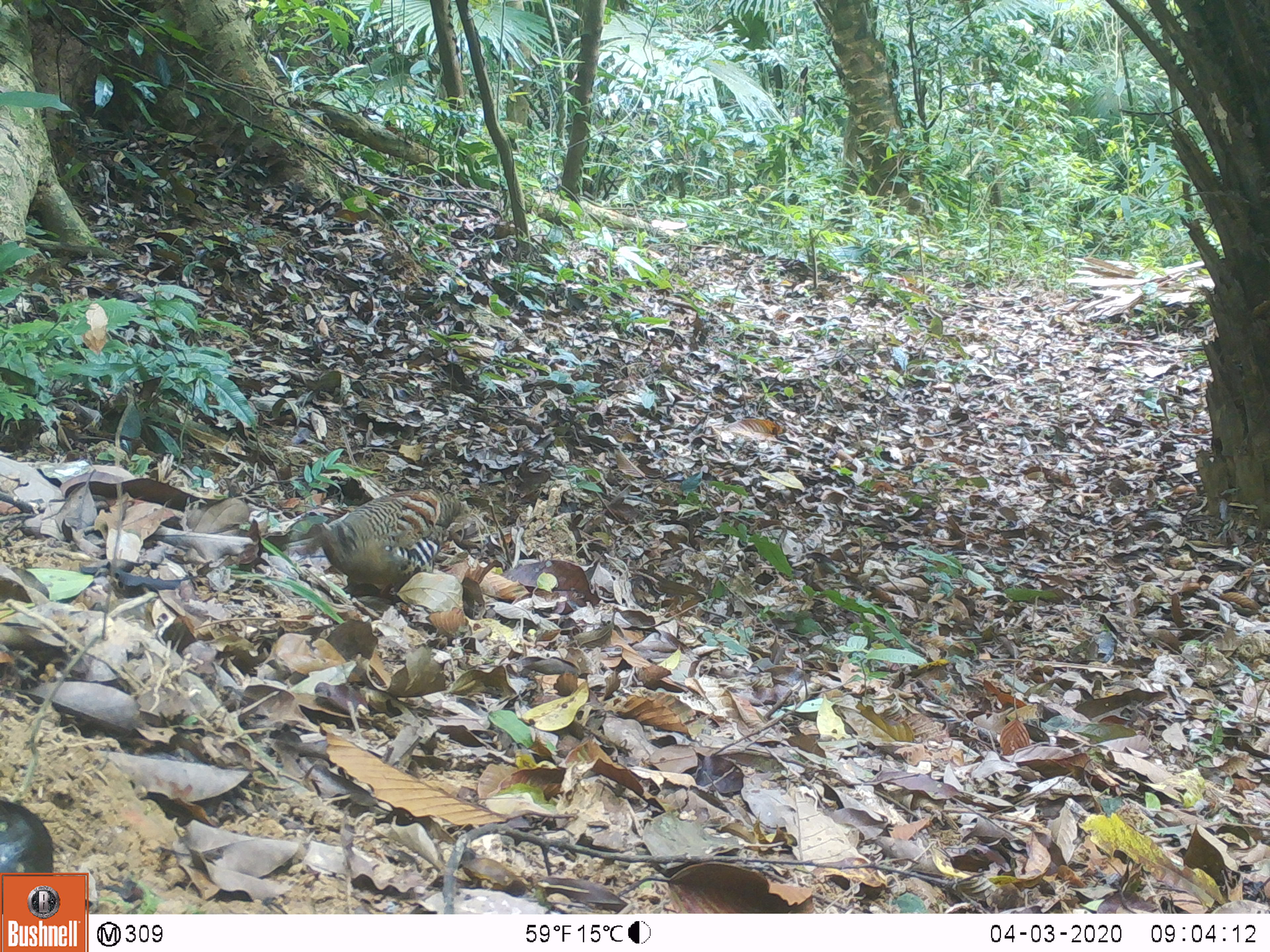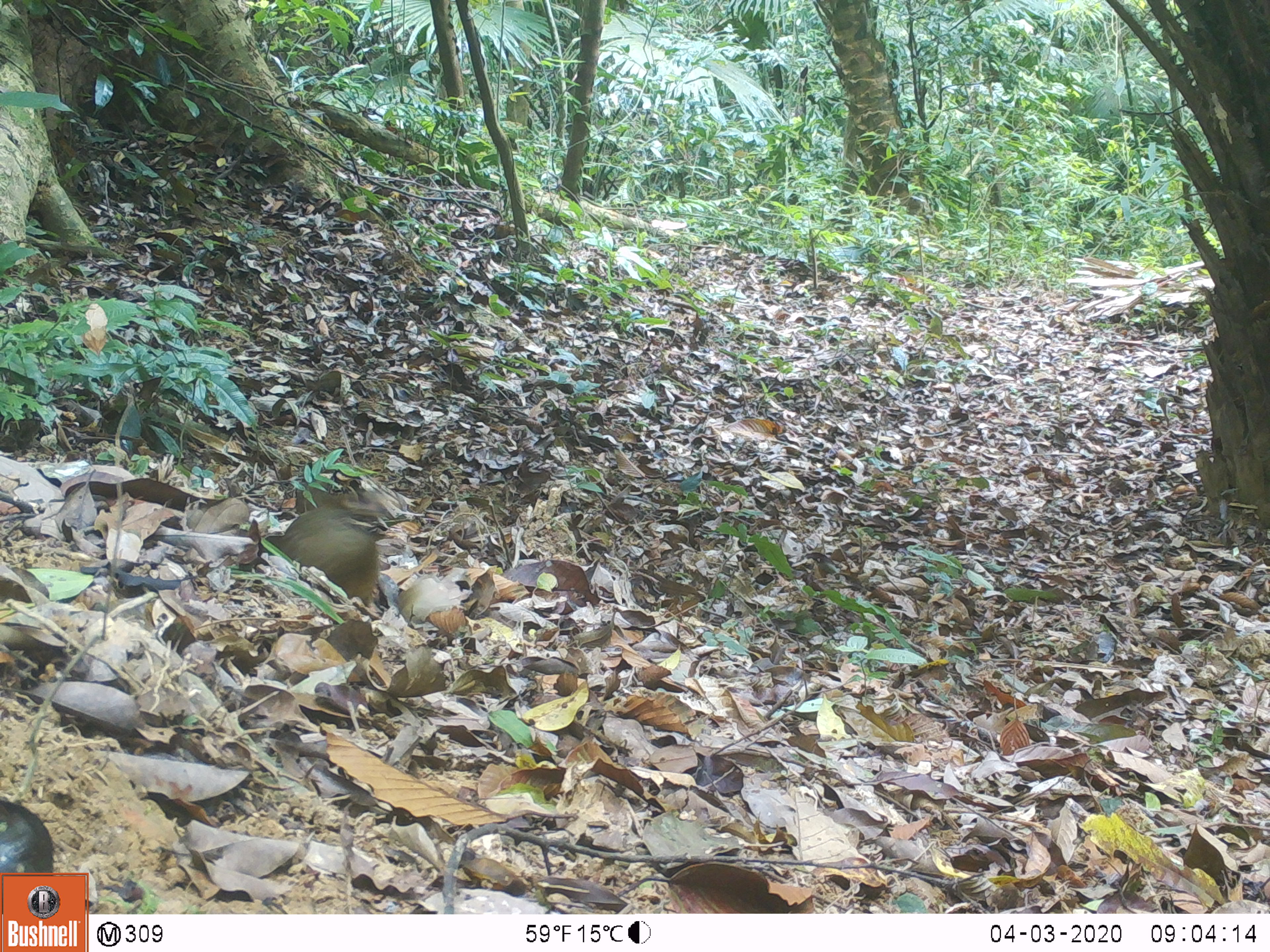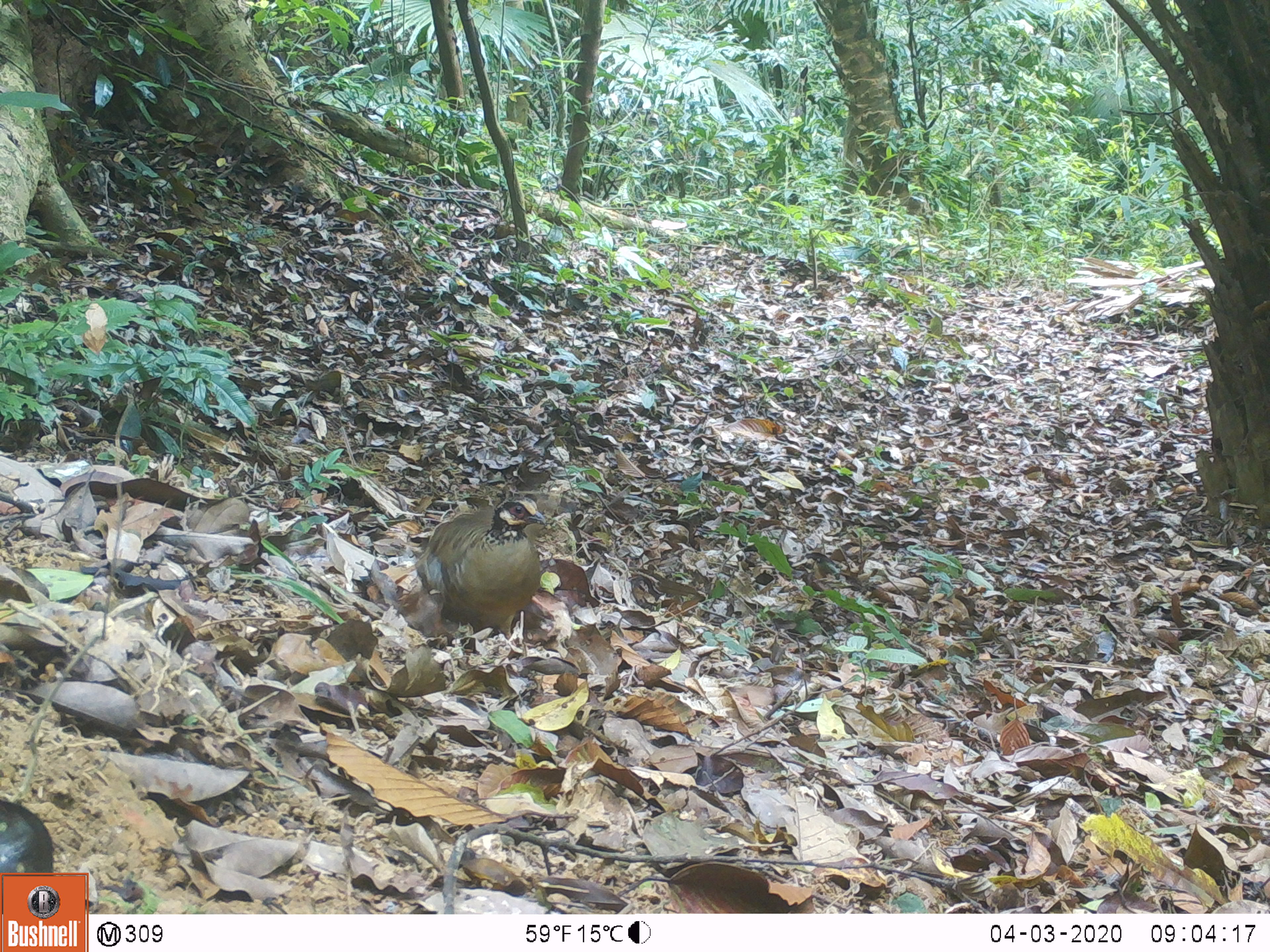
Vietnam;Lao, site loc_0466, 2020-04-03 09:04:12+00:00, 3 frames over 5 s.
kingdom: Animalia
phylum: Chordata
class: Aves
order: Galliformes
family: Phasianidae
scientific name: Phasianidae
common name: partridge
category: unidentified partridge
Unidentified partridge (partridge) (Phasianidae). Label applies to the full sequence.